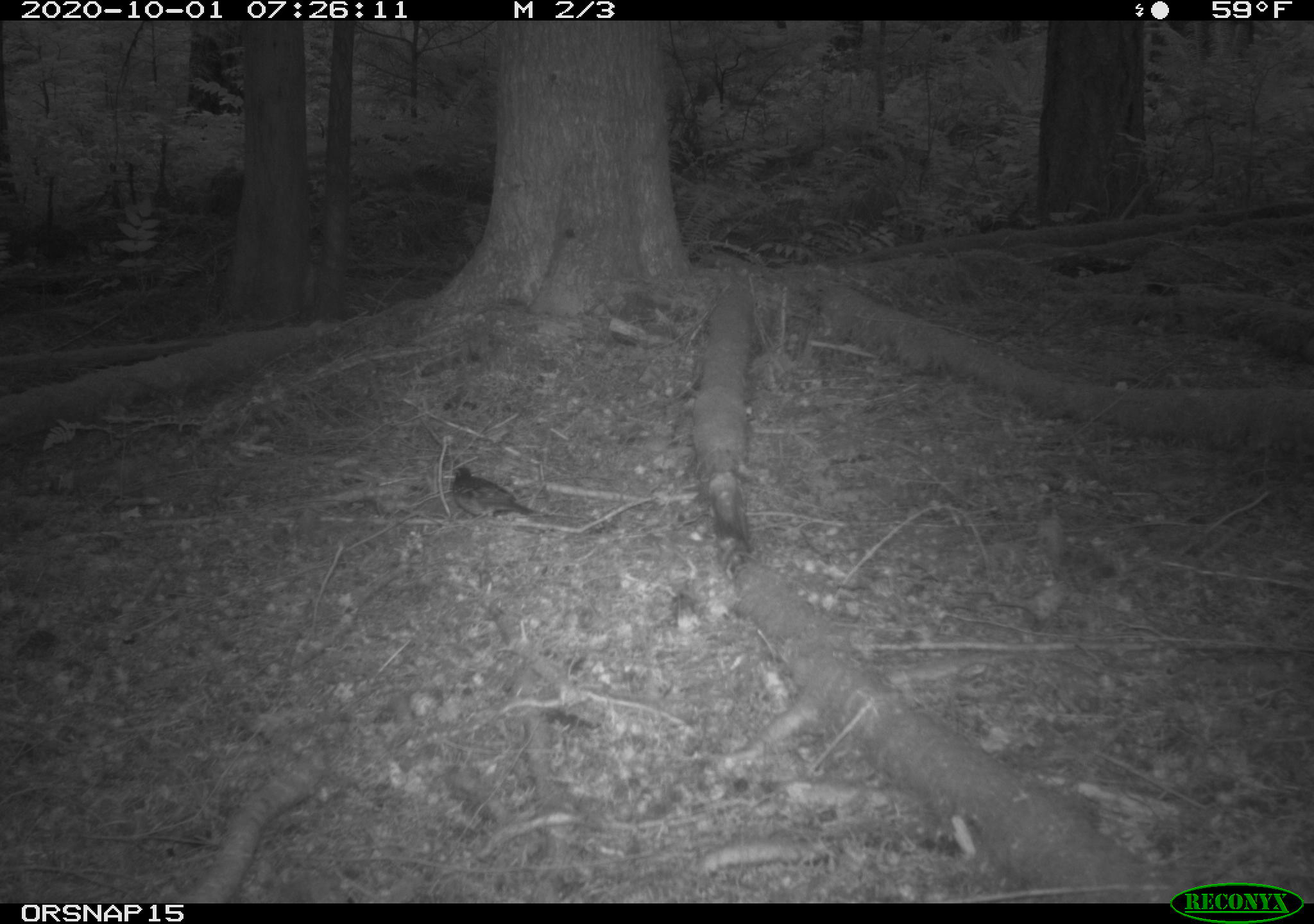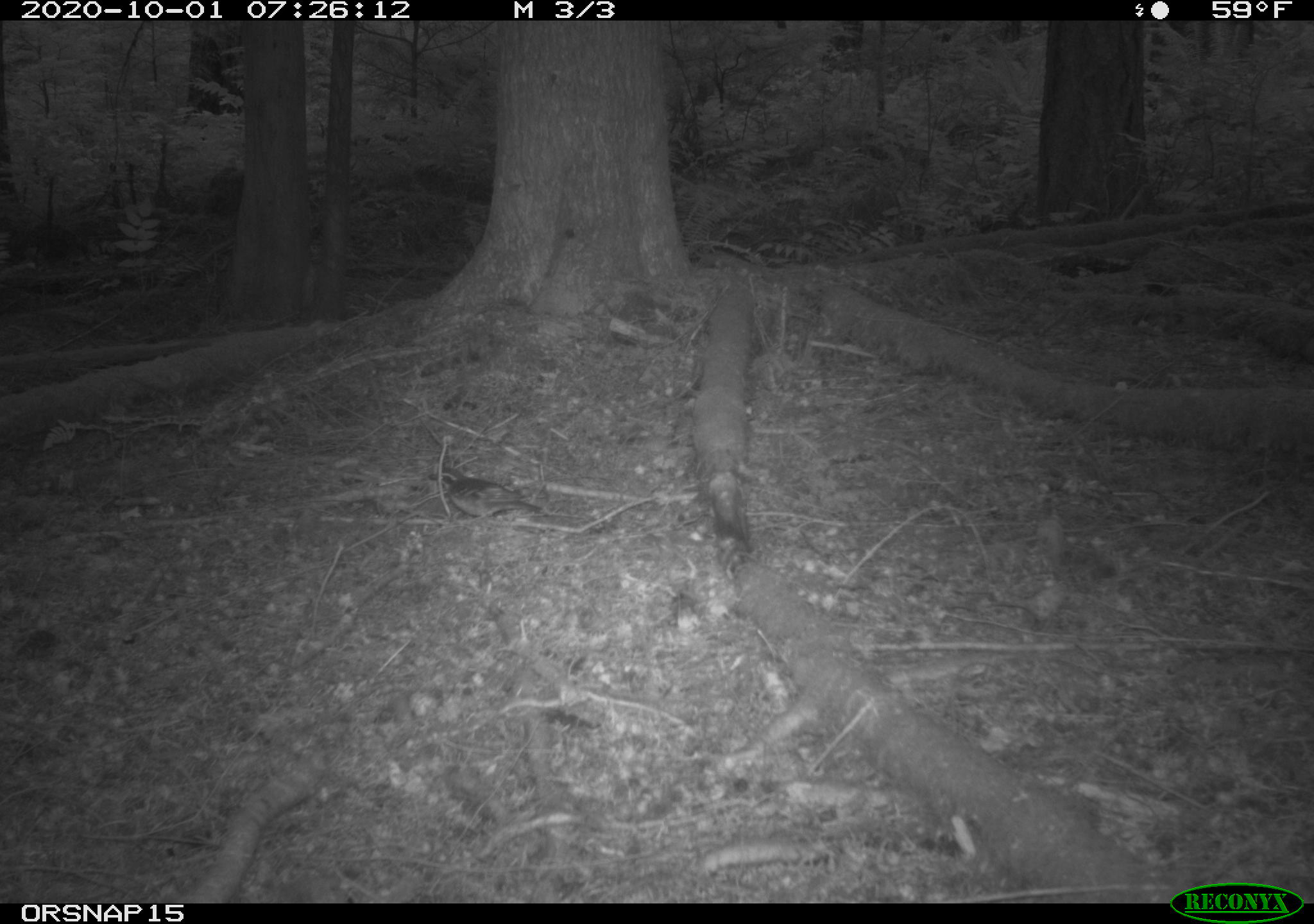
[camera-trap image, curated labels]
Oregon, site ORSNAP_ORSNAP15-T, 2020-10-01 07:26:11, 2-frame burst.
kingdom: Animalia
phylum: Chordata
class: Aves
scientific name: Aves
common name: bird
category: other bird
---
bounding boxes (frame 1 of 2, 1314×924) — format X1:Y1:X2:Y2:
other bird: 438:457:572:560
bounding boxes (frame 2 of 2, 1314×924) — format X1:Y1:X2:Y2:
other bird: 426:453:563:549